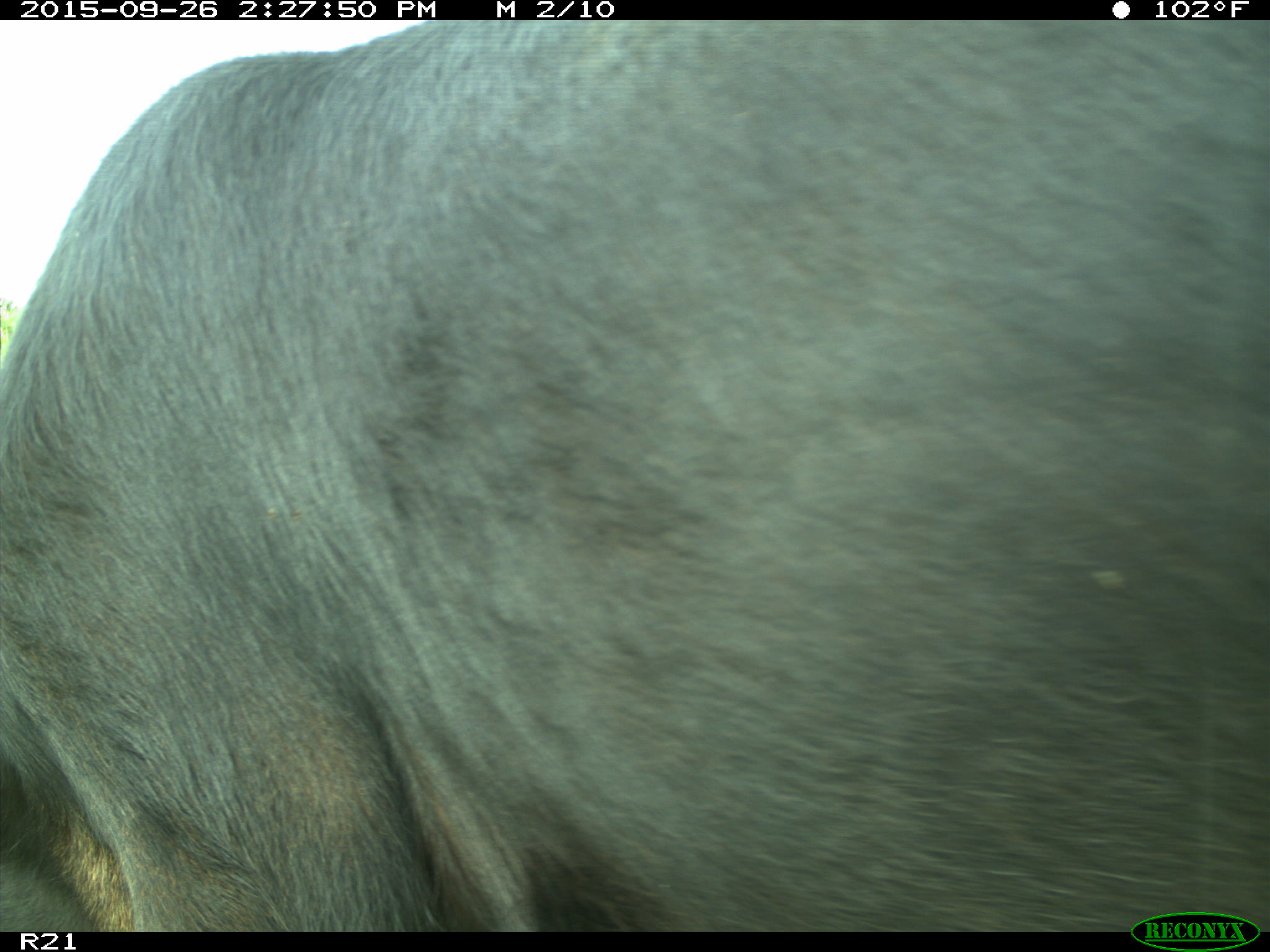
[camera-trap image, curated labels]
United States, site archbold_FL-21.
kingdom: Animalia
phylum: Chordata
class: Mammalia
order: Artiodactyla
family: Bovidae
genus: Bos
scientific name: Bos taurus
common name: domestic cow